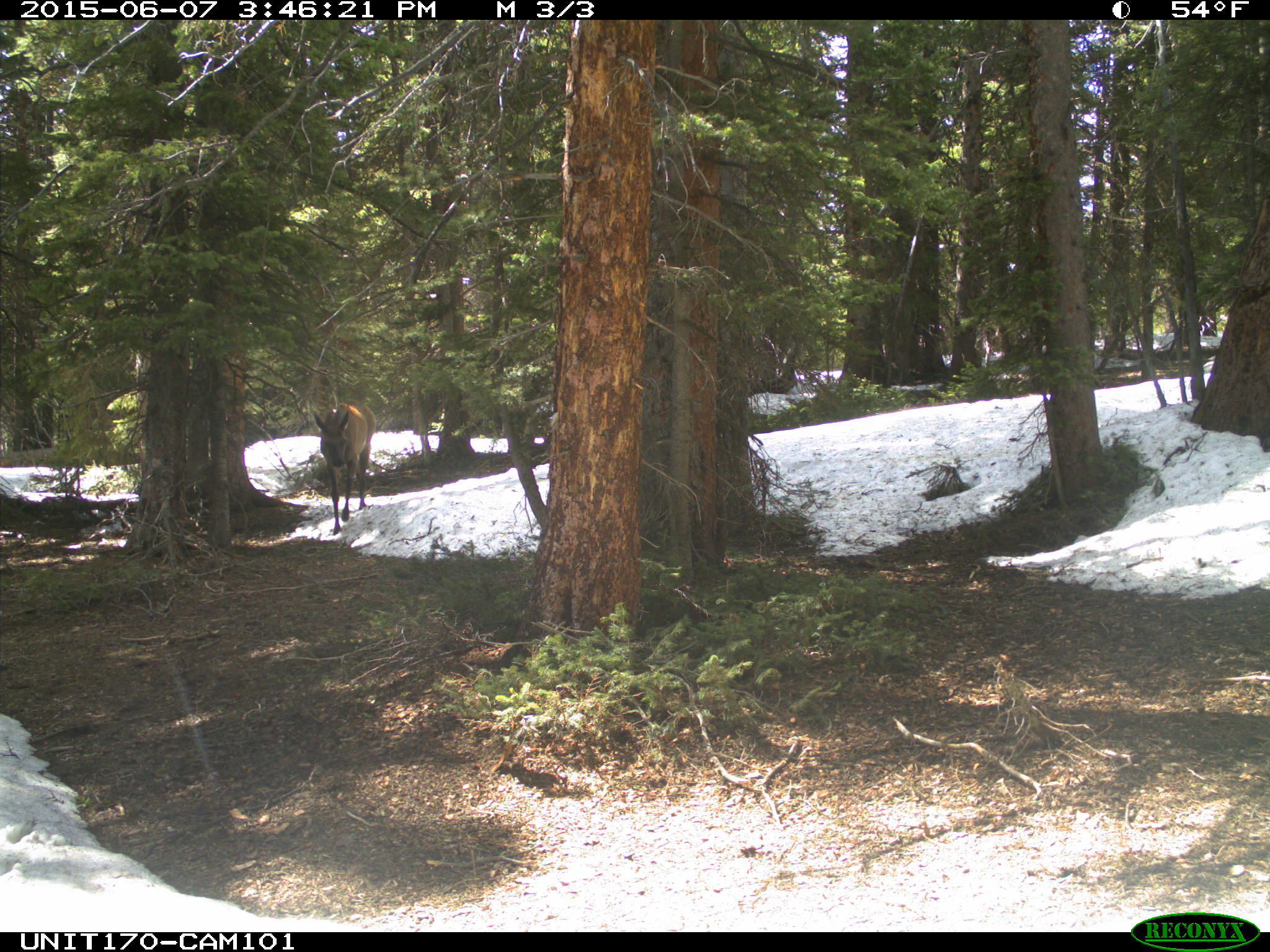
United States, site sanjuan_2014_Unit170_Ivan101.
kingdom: Animalia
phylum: Chordata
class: Mammalia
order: Artiodactyla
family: Cervidae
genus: Cervus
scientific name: Cervus elaphus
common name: red deer